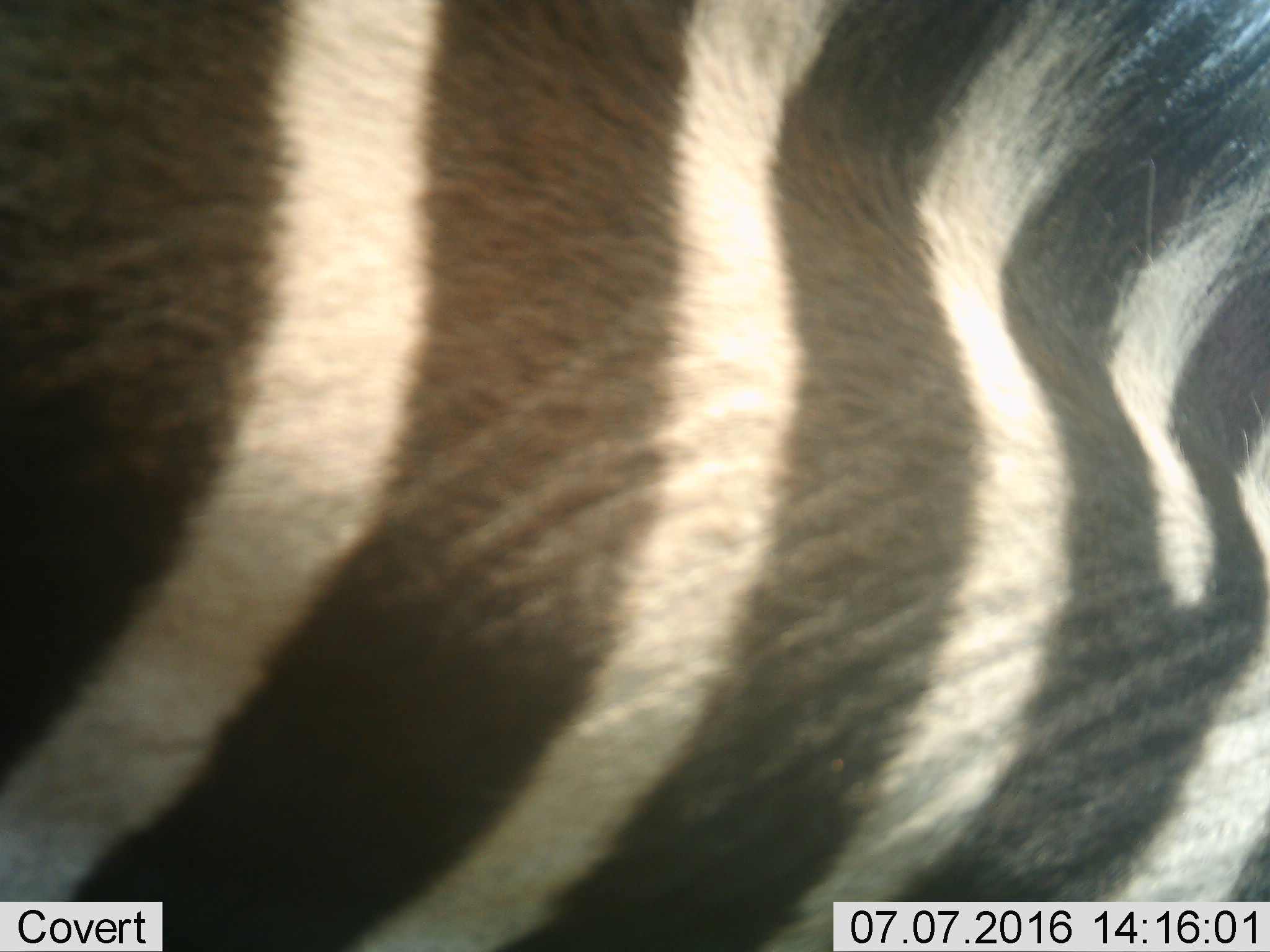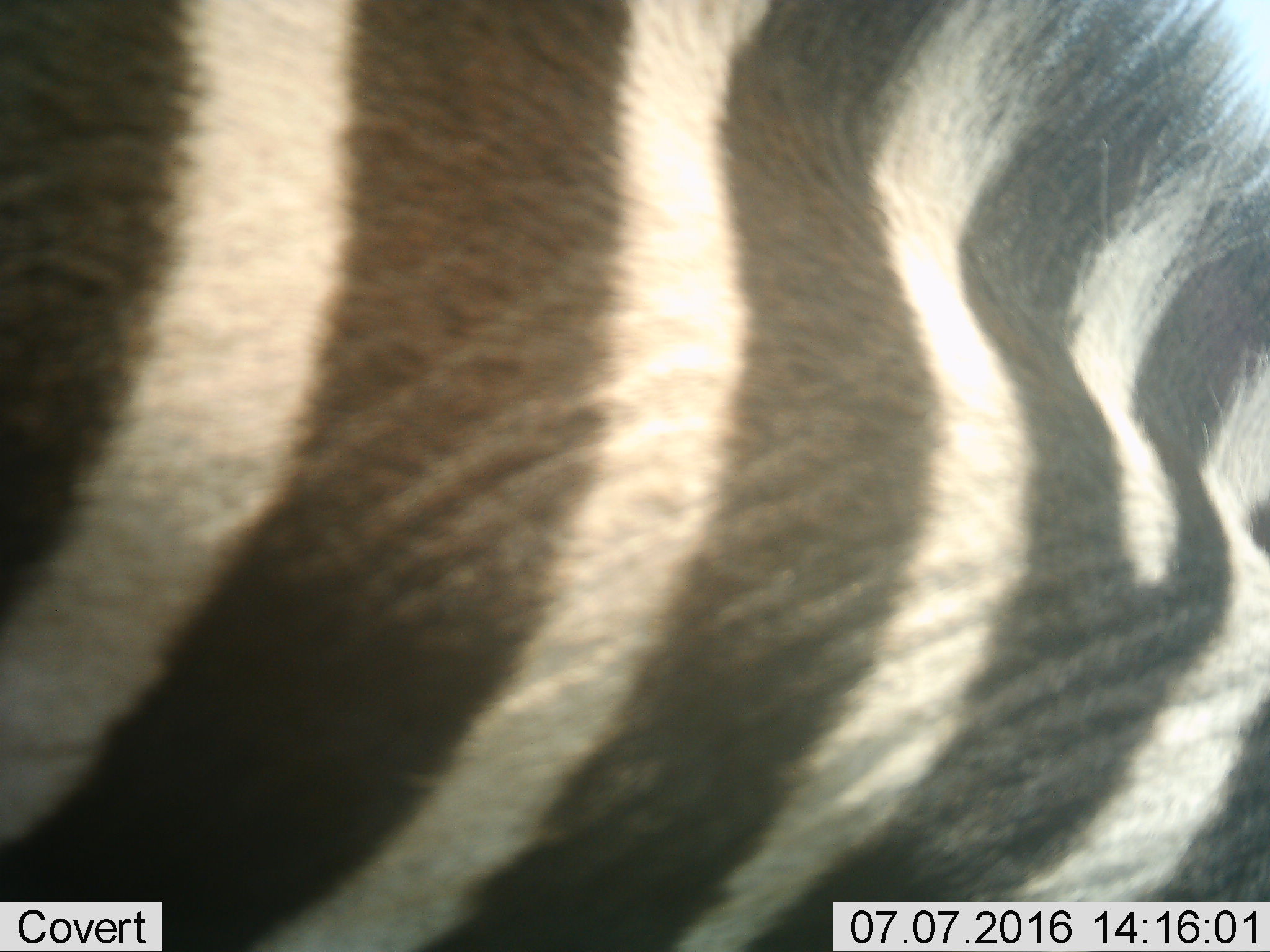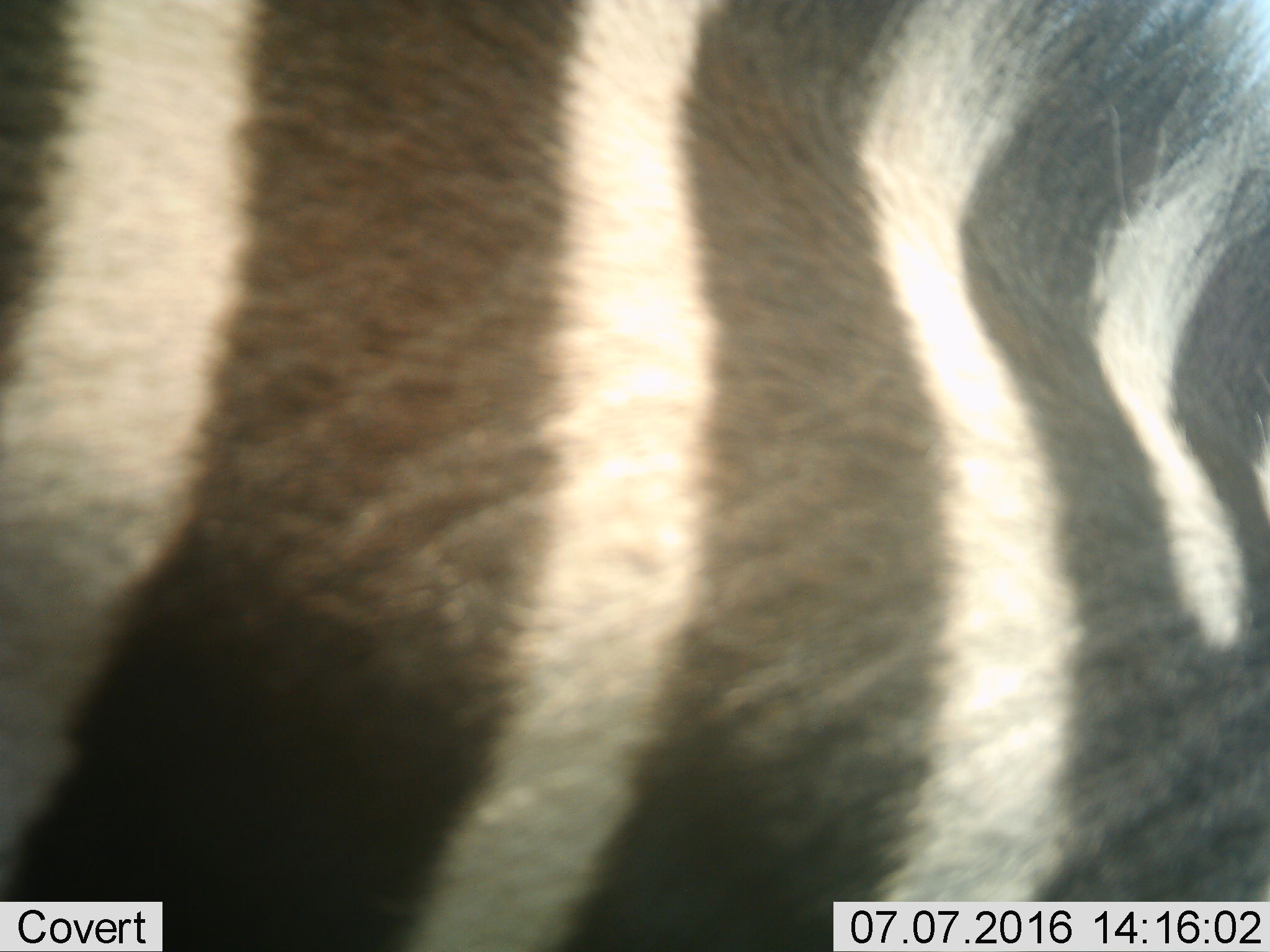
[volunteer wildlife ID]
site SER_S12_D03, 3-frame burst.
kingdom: Animalia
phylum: Chordata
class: Mammalia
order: Perissodactyla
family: Equidae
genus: Equus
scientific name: Equus quagga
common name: plains zebra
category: zebraplains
Zebraplains (plains zebra) (Equus quagga), count 1. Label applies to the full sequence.